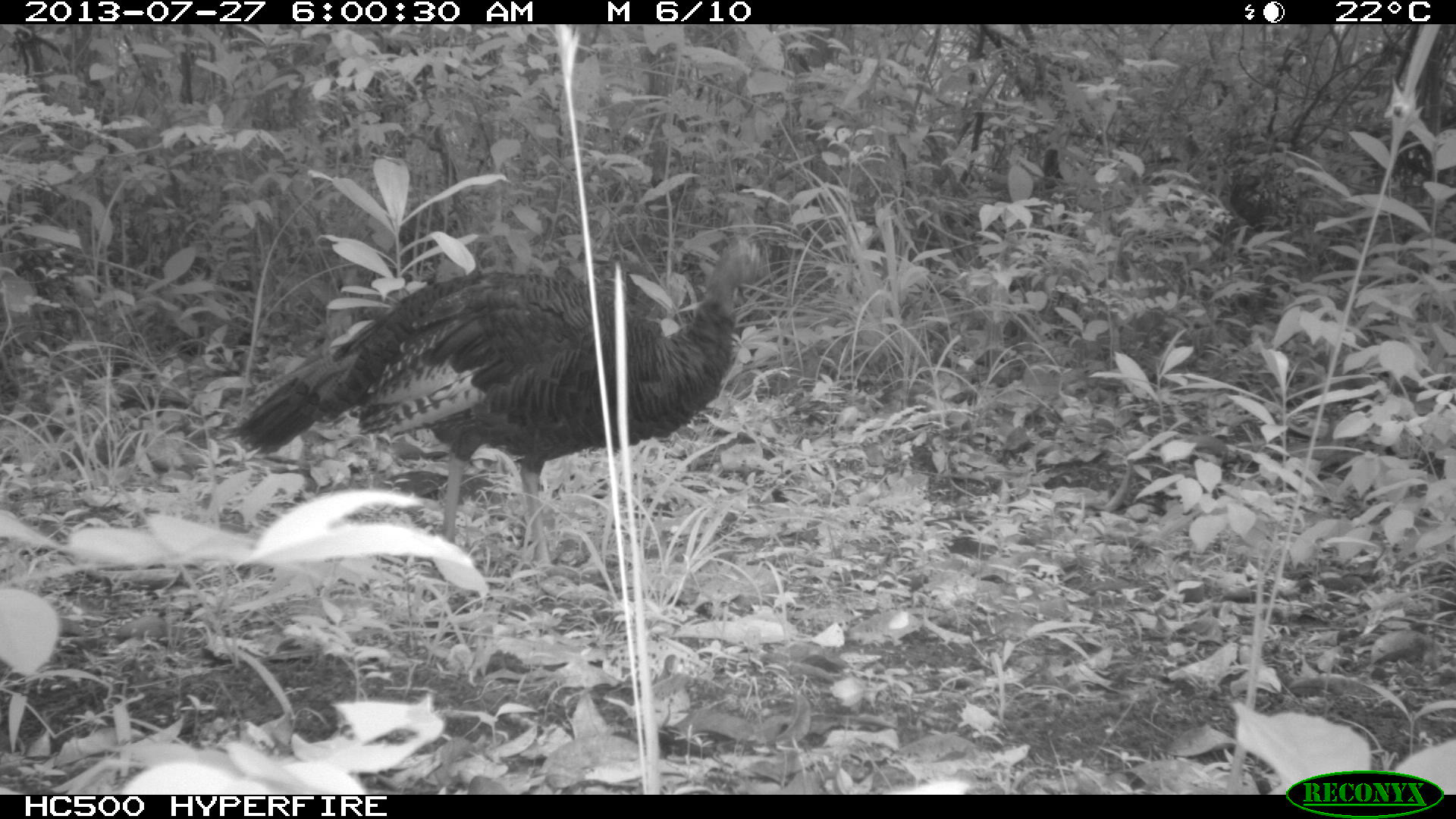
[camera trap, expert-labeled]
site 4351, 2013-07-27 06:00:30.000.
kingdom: Animalia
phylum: Chordata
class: Aves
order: Galliformes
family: Phasianidae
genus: Meleagris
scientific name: Meleagris ocellata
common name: ocellated turkey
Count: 1.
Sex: female.